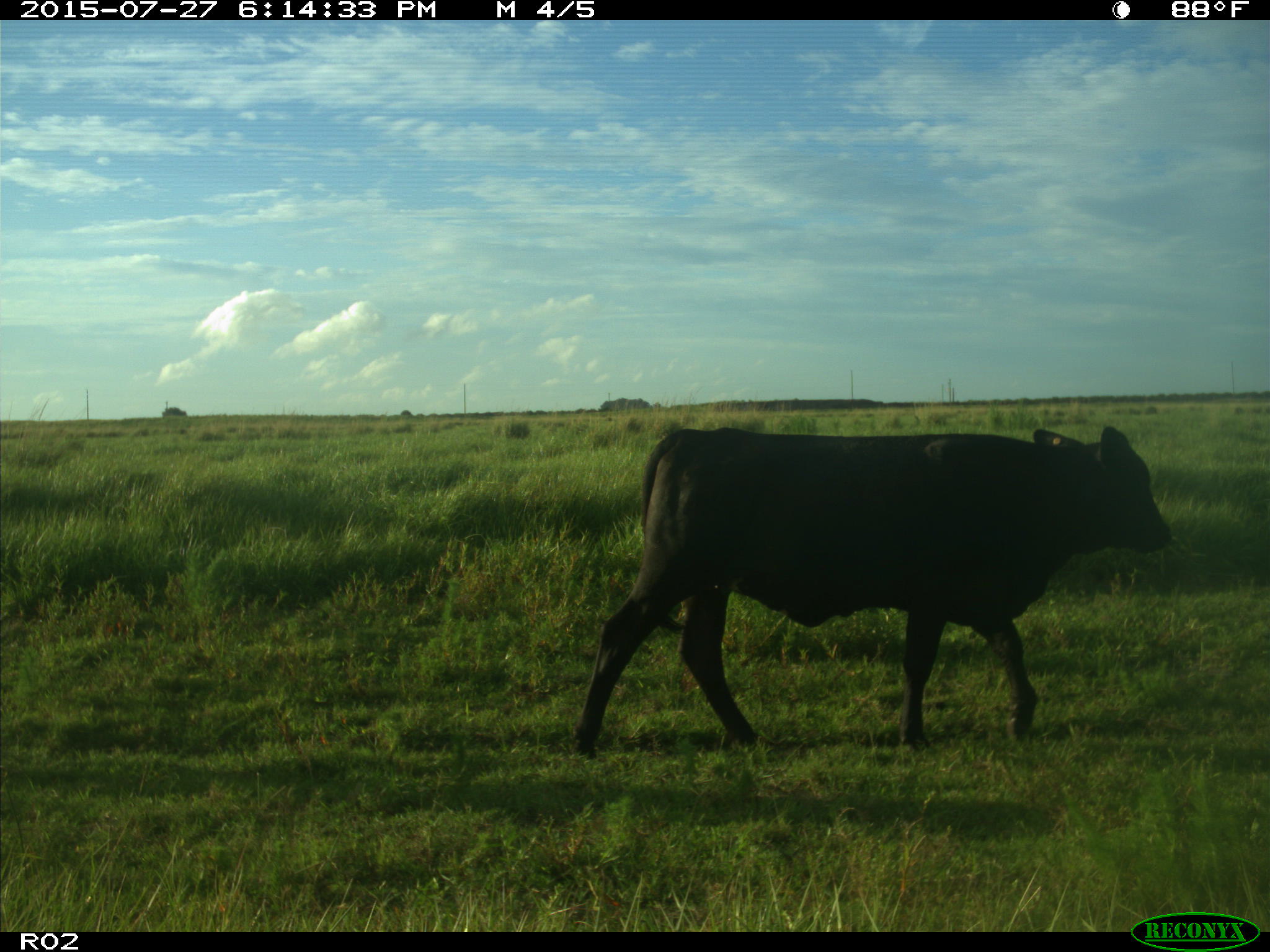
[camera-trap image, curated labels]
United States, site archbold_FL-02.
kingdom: Animalia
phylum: Chordata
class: Mammalia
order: Artiodactyla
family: Bovidae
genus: Bos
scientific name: Bos taurus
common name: domestic cow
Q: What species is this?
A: Bos taurus (domestic cow).